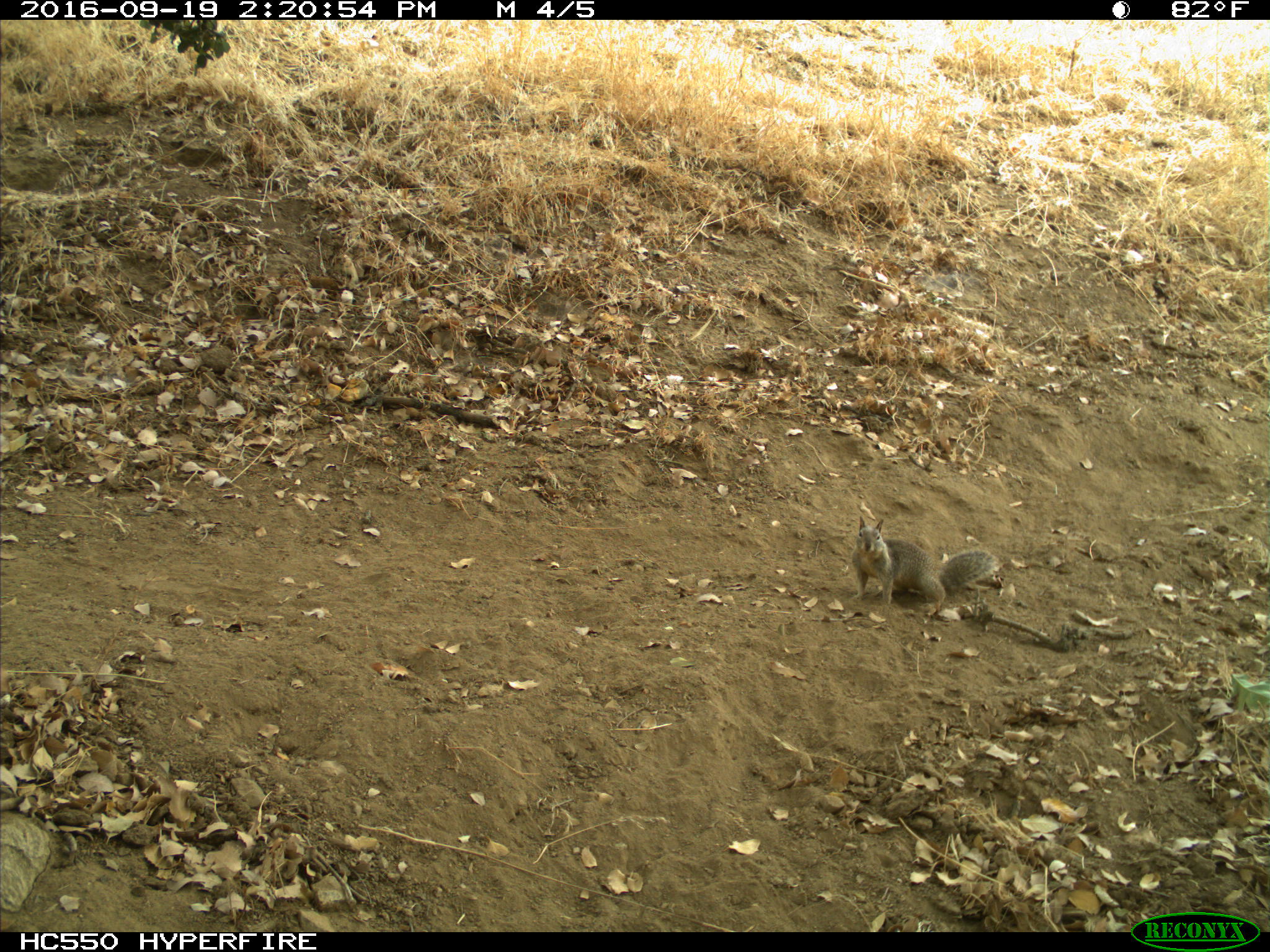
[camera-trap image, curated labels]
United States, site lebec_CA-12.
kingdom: Animalia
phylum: Chordata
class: Mammalia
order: Rodentia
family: Sciuridae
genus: Otospermophilus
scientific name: Otospermophilus beecheyi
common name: california ground squirrel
Otospermophilus beecheyi (california ground squirrel).